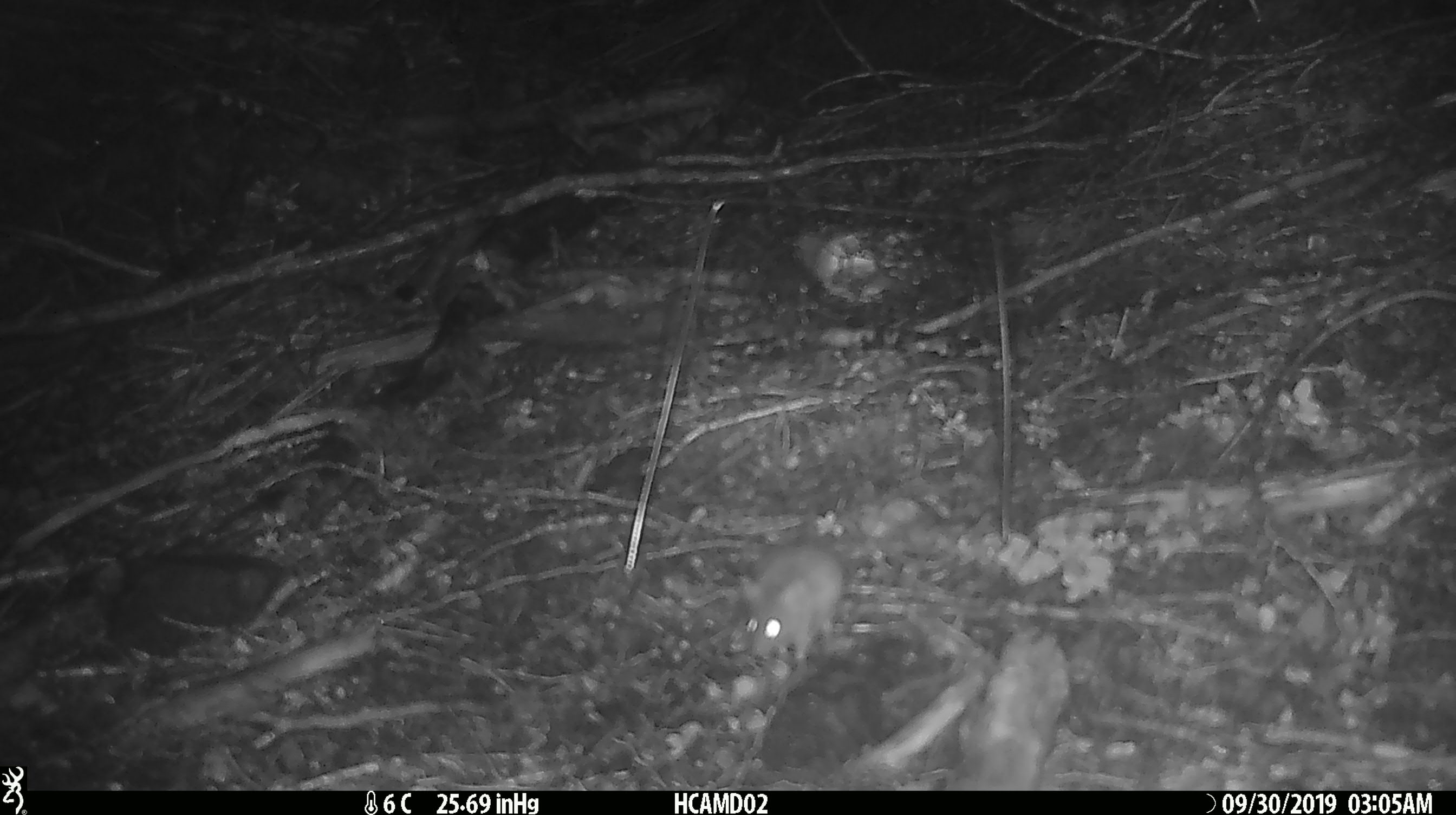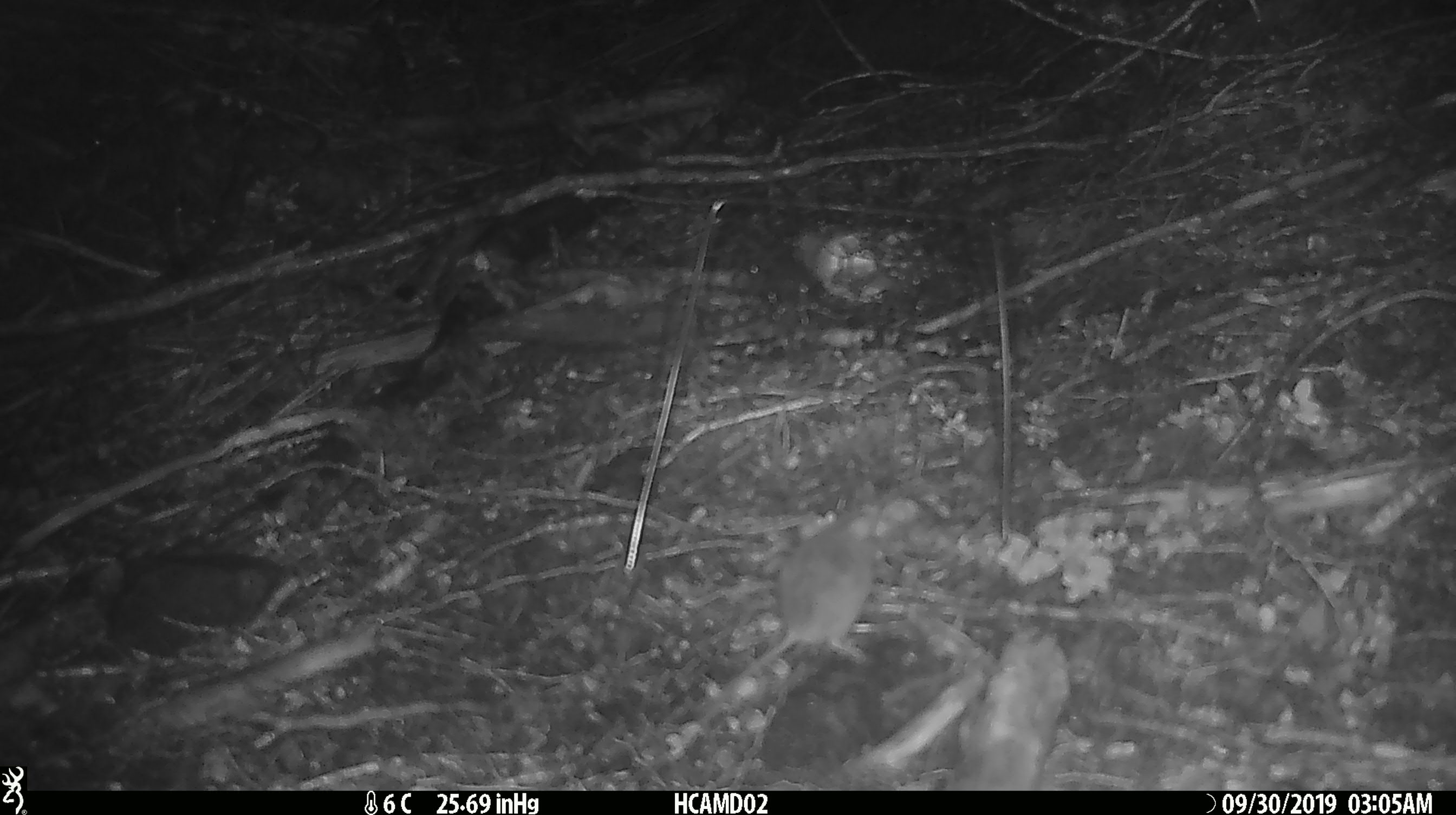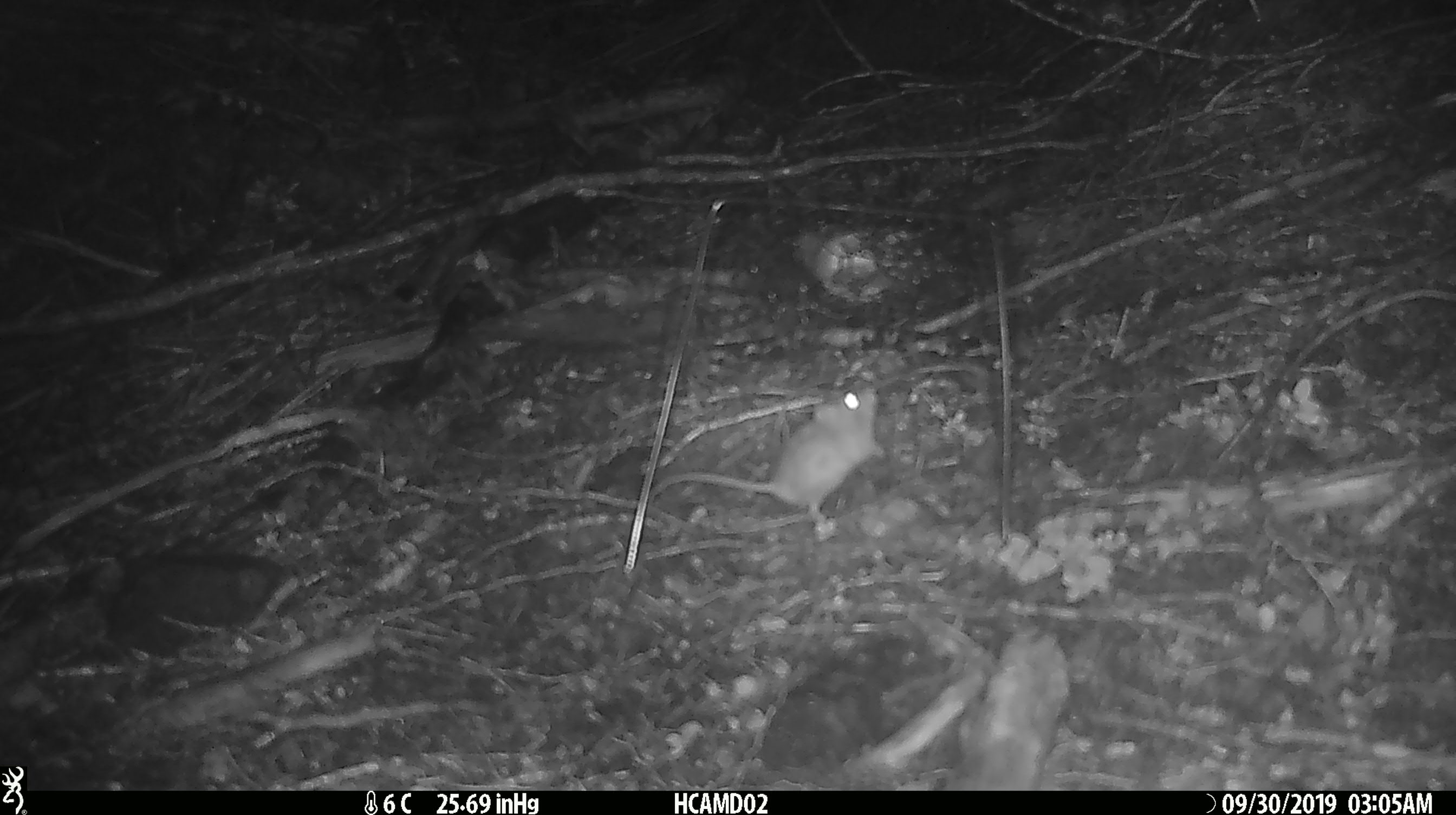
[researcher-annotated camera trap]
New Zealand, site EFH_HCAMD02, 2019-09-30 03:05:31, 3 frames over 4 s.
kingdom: Animalia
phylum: Chordata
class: Mammalia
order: Rodentia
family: Muridae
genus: Mus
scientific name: Mus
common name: mouse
Mouse (Mus).